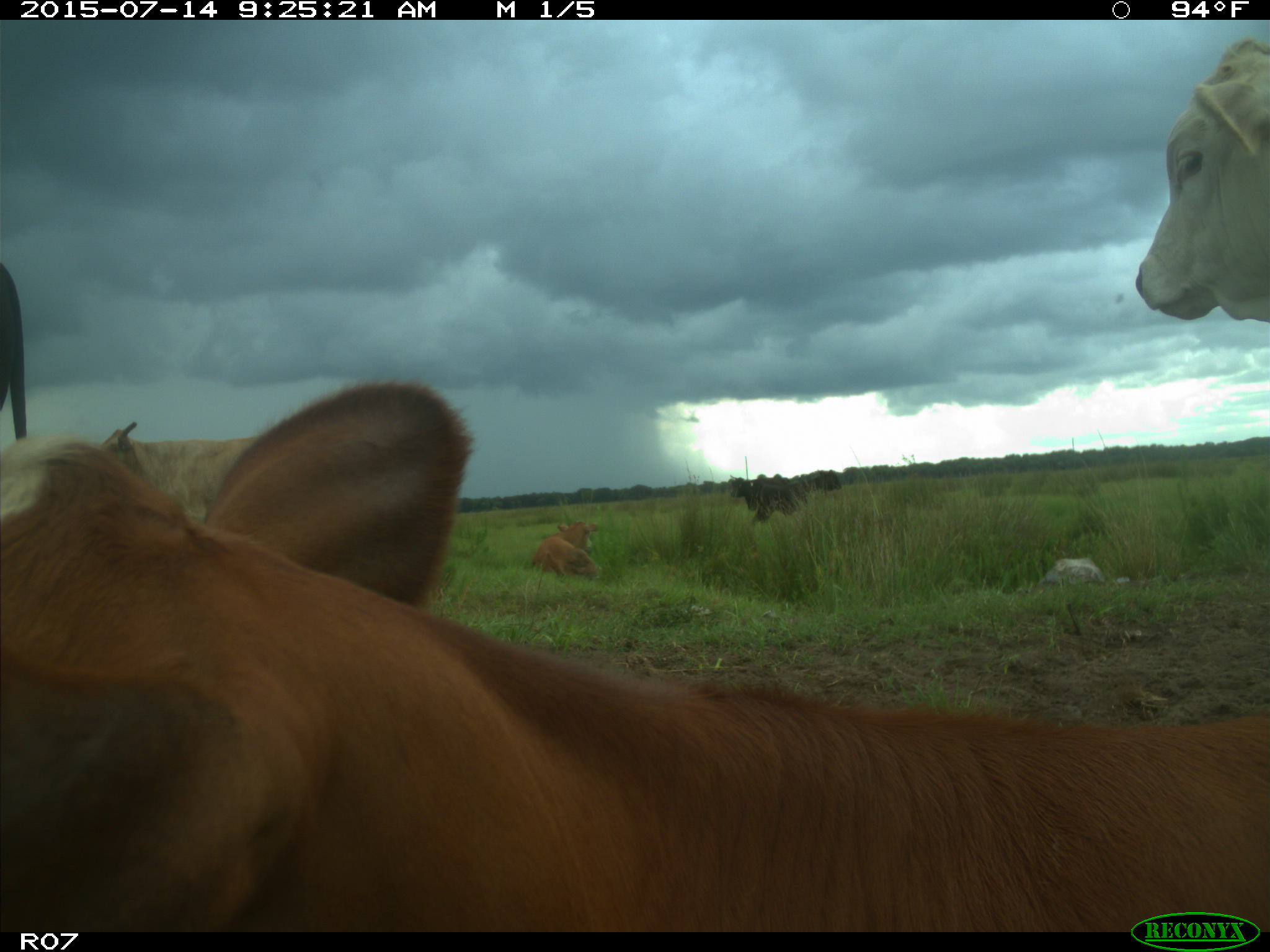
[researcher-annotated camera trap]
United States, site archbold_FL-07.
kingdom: Animalia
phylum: Chordata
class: Mammalia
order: Artiodactyla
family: Bovidae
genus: Bos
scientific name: Bos taurus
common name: domestic cow